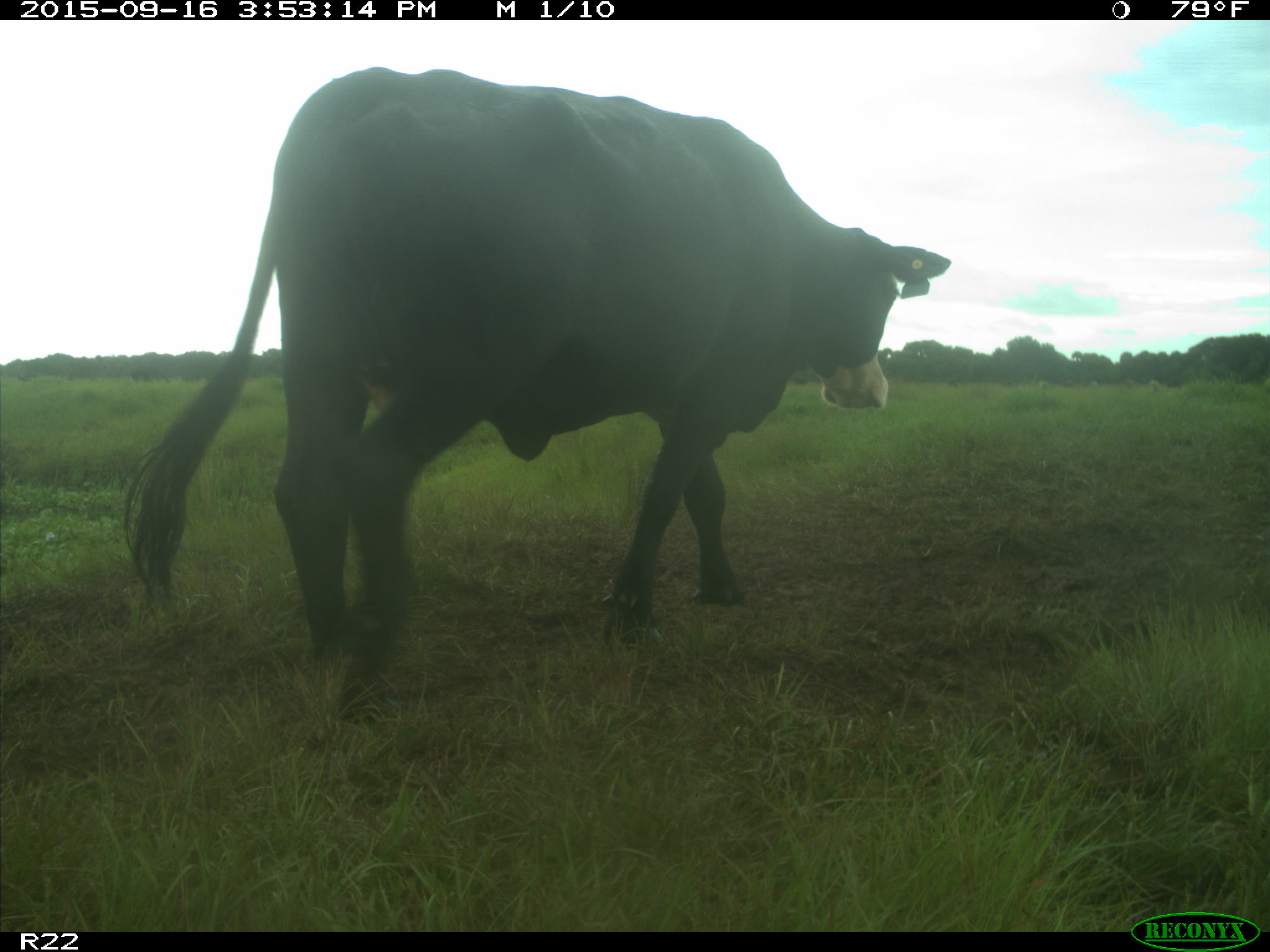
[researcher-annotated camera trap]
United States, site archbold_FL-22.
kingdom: Animalia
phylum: Chordata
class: Mammalia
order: Artiodactyla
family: Bovidae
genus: Bos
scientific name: Bos taurus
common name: domestic cow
Bos taurus (domestic cow).